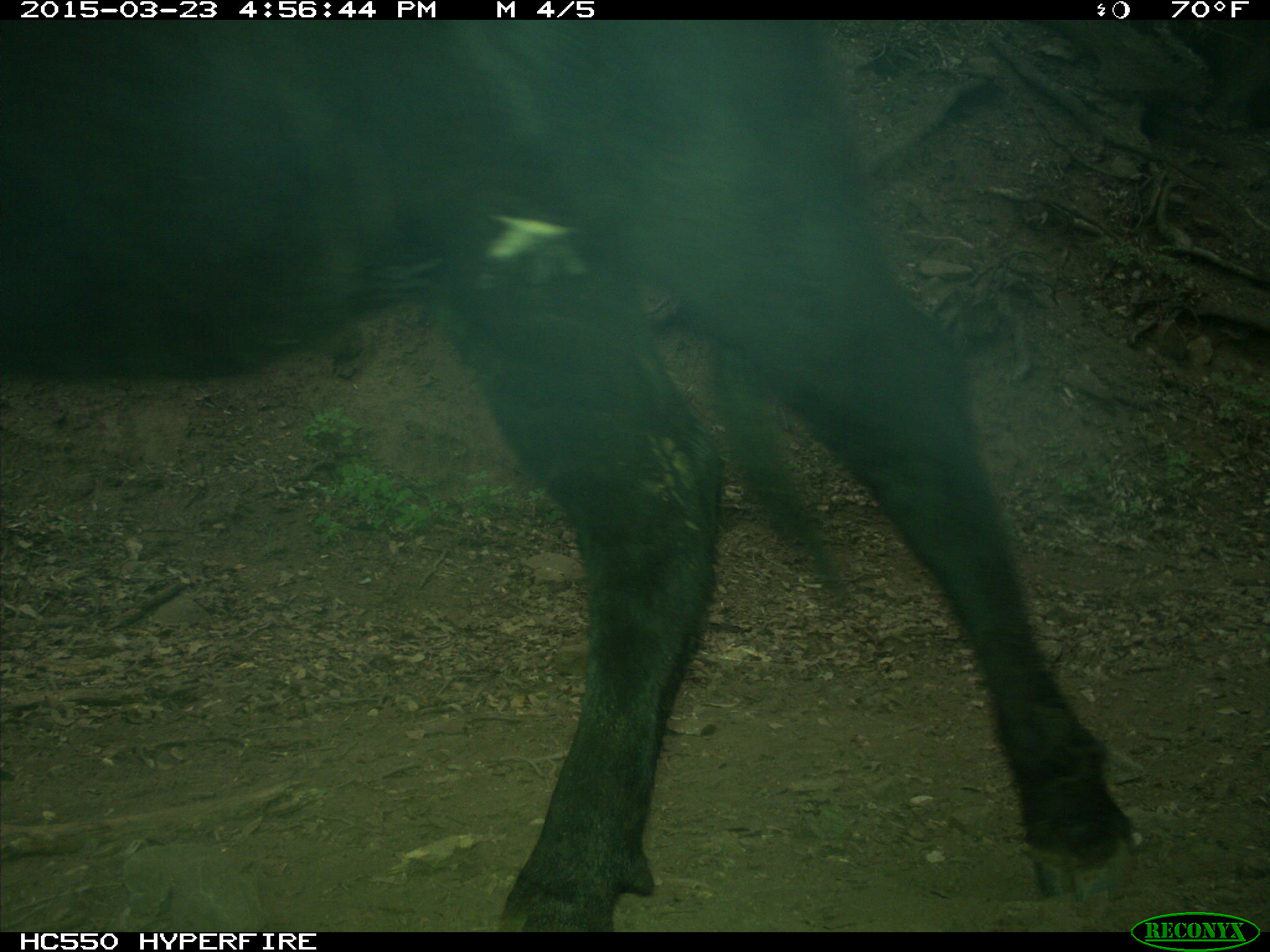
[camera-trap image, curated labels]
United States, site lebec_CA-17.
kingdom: Animalia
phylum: Chordata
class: Mammalia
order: Artiodactyla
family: Bovidae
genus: Bos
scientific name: Bos taurus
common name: domestic cow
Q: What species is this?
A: Bos taurus (domestic cow).